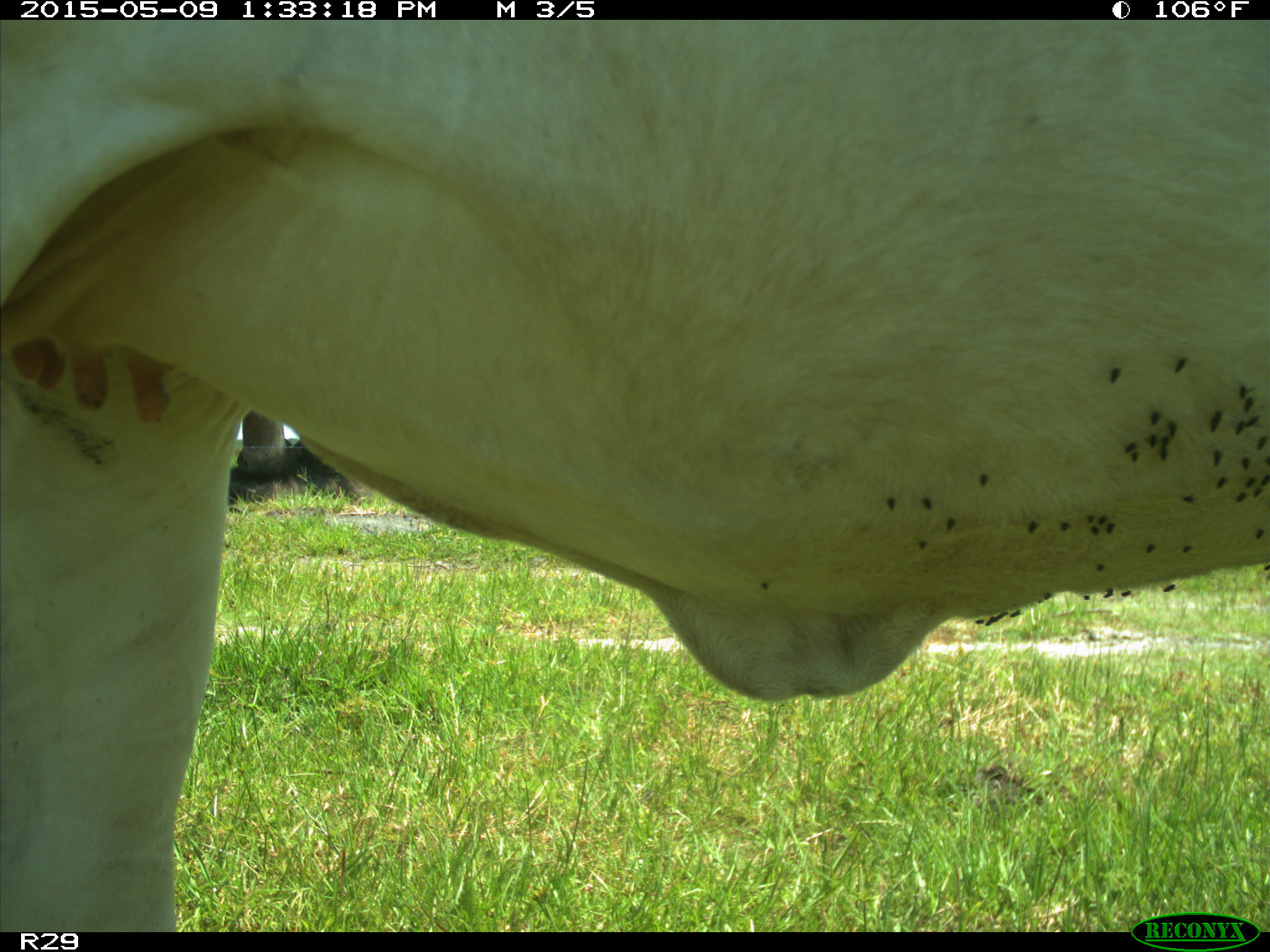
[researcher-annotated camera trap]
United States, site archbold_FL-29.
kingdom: Animalia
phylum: Chordata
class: Mammalia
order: Artiodactyla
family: Bovidae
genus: Bos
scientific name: Bos taurus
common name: domestic cow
Bos taurus (domestic cow).